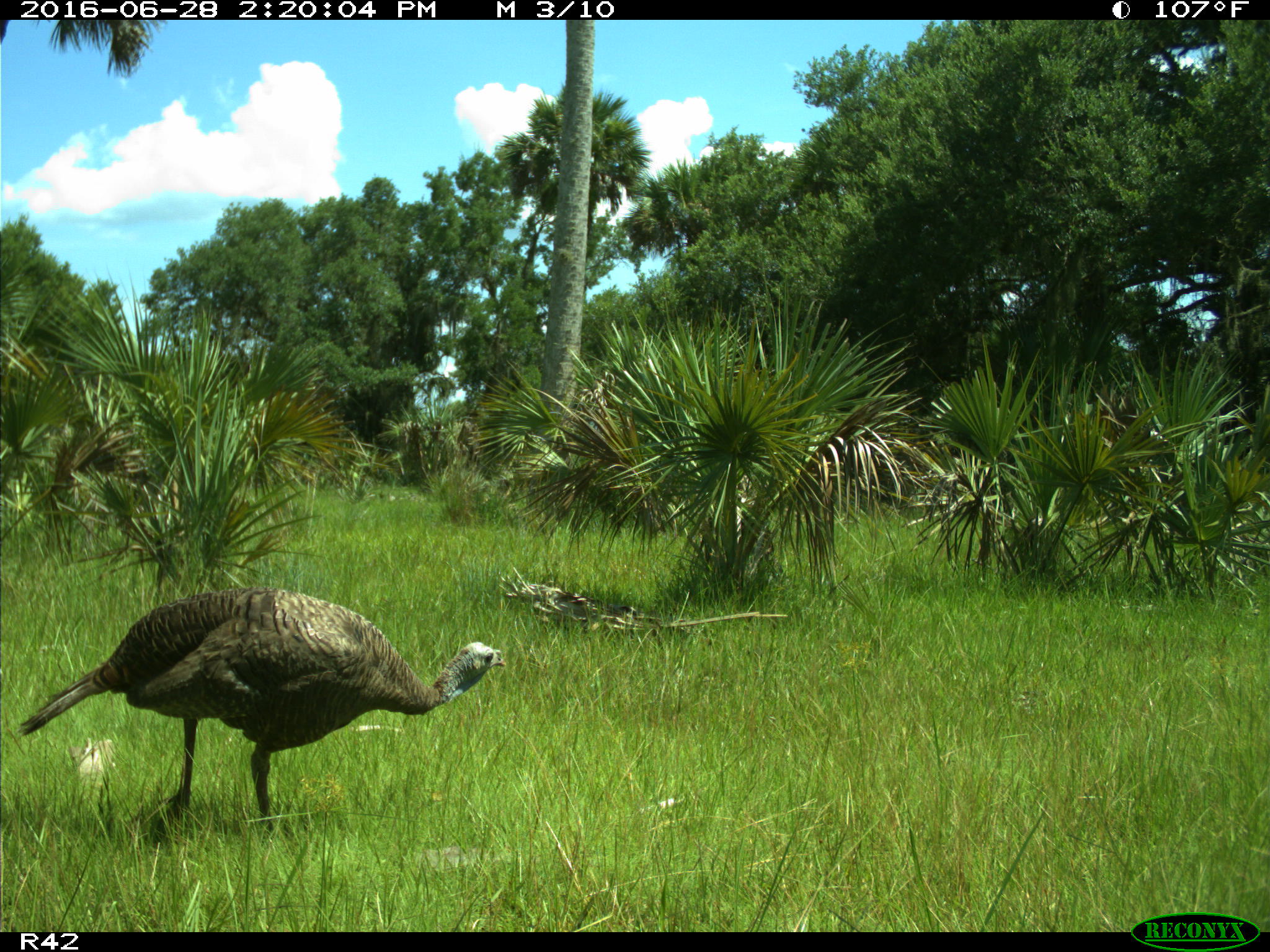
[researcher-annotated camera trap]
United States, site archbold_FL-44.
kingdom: Animalia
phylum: Chordata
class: Aves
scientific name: Aves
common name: birds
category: unidentified bird